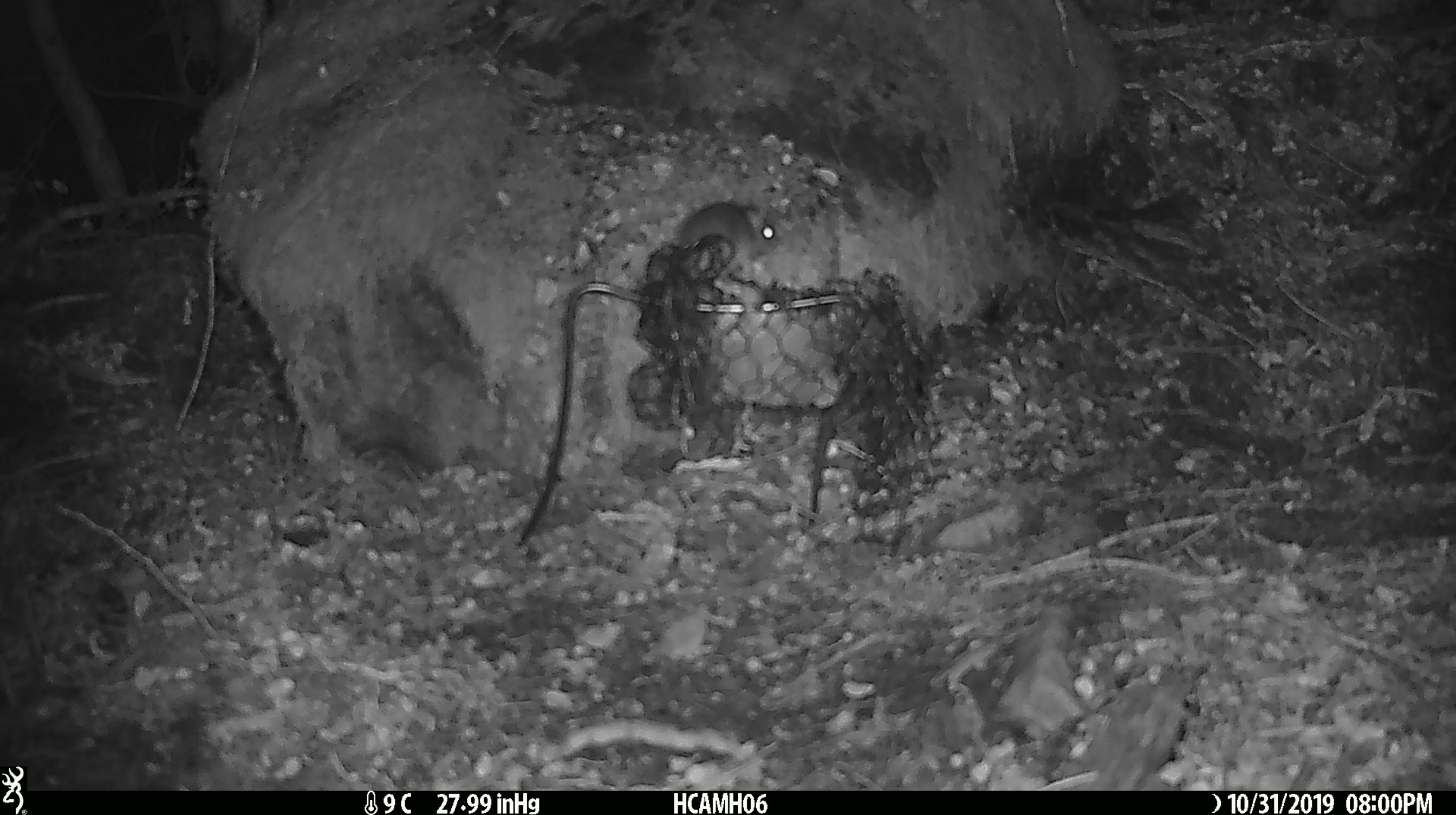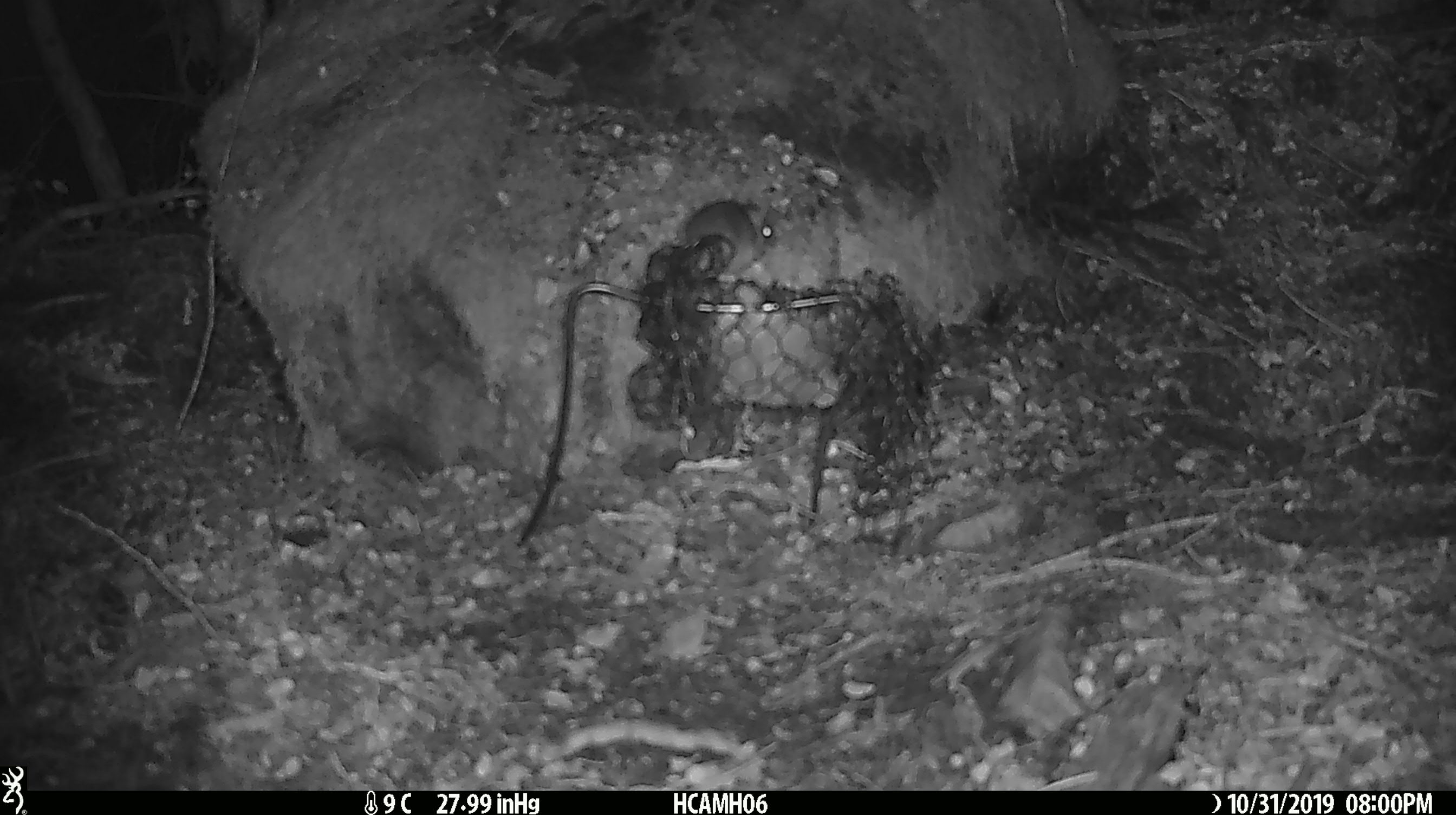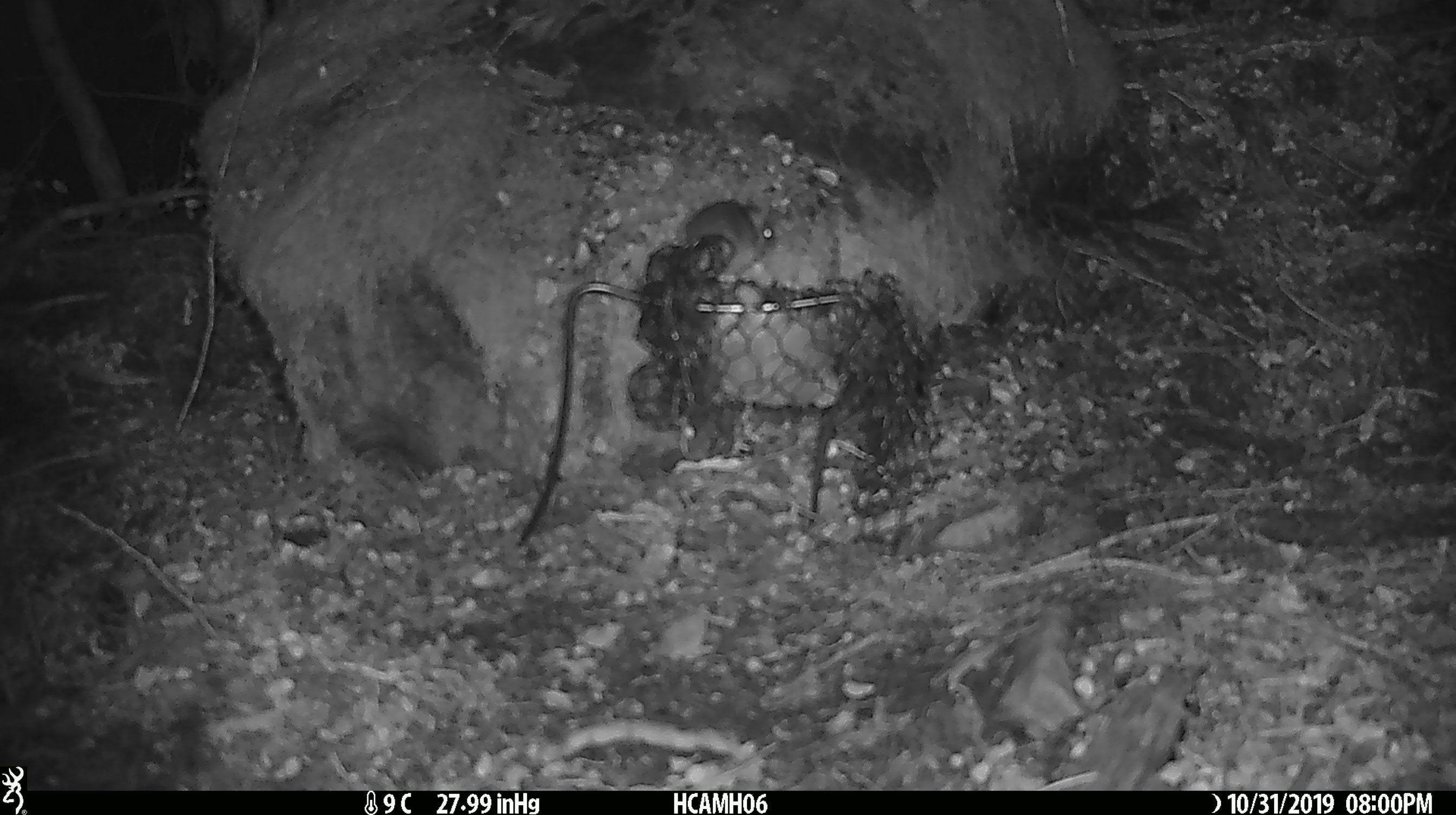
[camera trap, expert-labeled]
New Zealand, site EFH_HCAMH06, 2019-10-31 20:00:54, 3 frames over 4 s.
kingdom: Animalia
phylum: Chordata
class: Mammalia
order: Rodentia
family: Muridae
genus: Mus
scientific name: Mus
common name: mouse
Mouse (Mus).